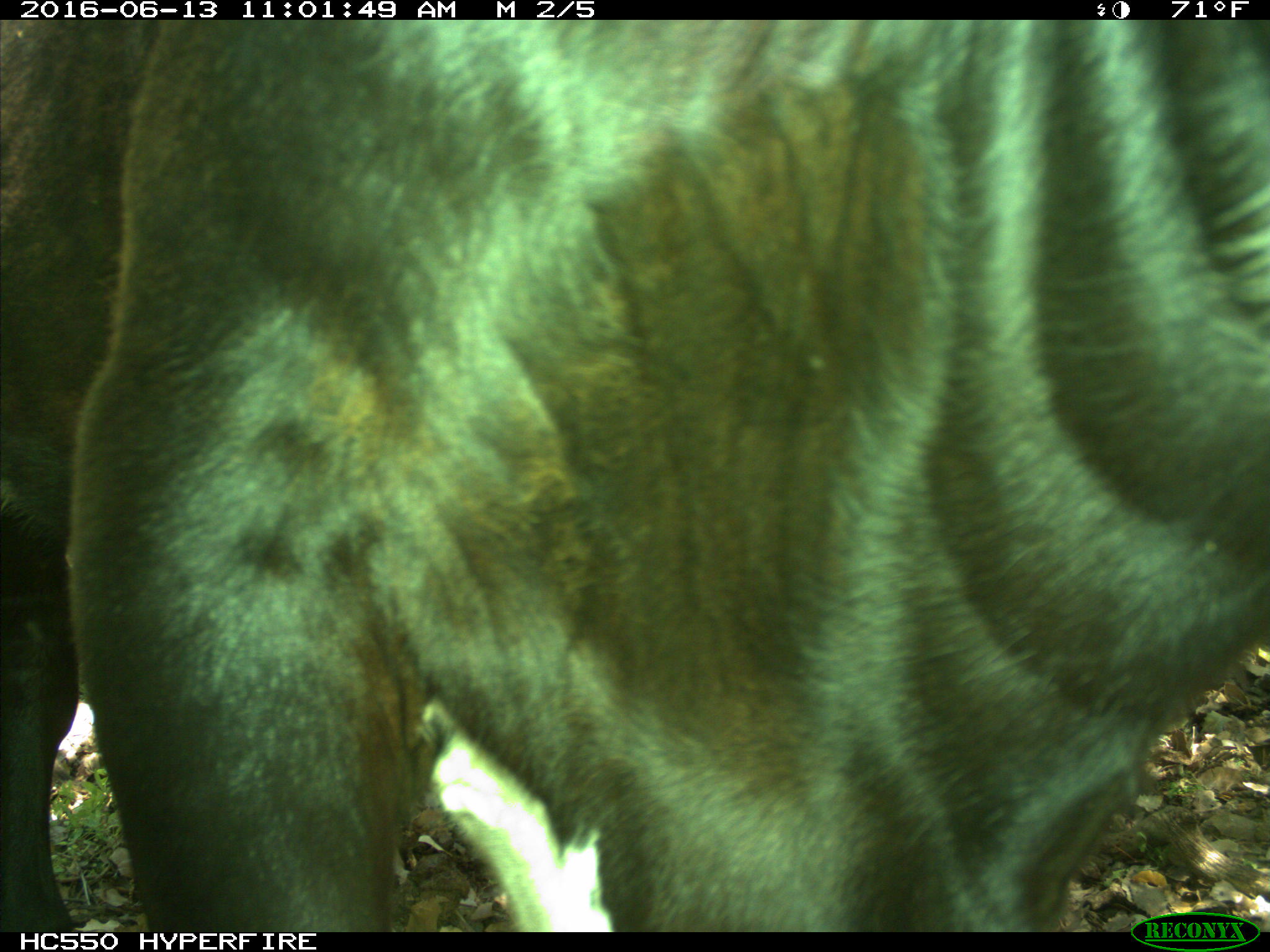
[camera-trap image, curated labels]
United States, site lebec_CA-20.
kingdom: Animalia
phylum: Chordata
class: Mammalia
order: Artiodactyla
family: Bovidae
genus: Bos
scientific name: Bos taurus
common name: domestic cow